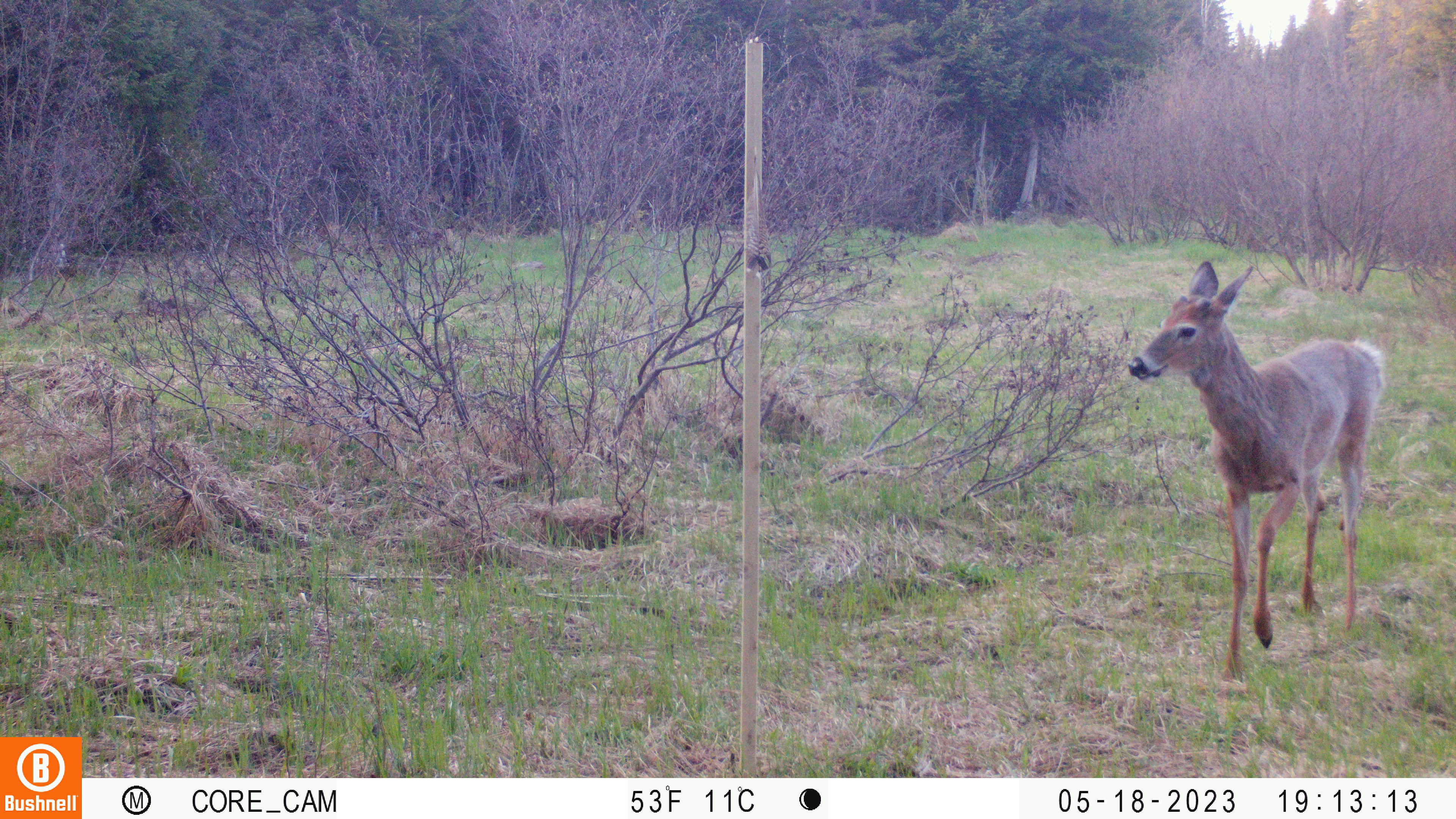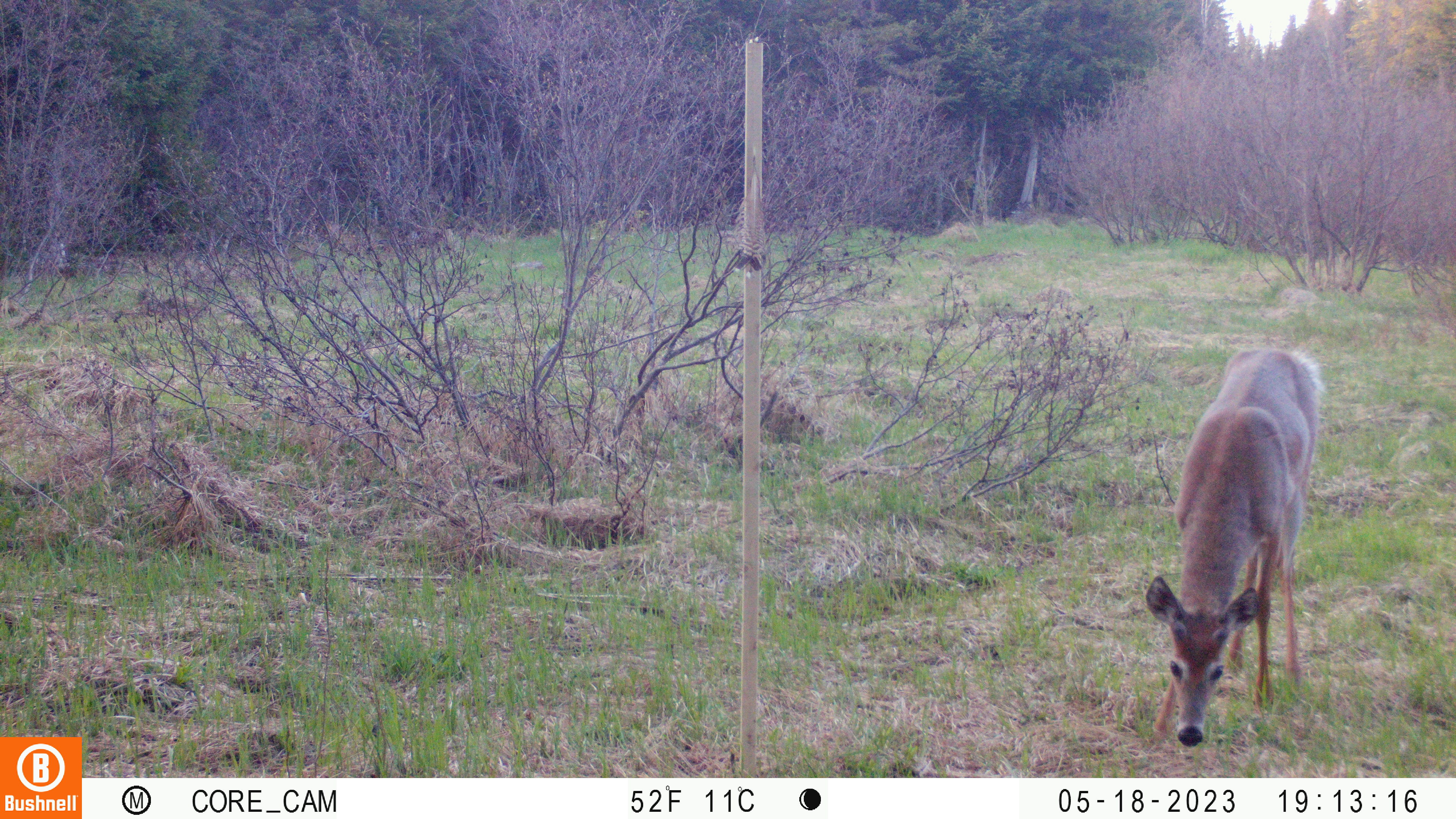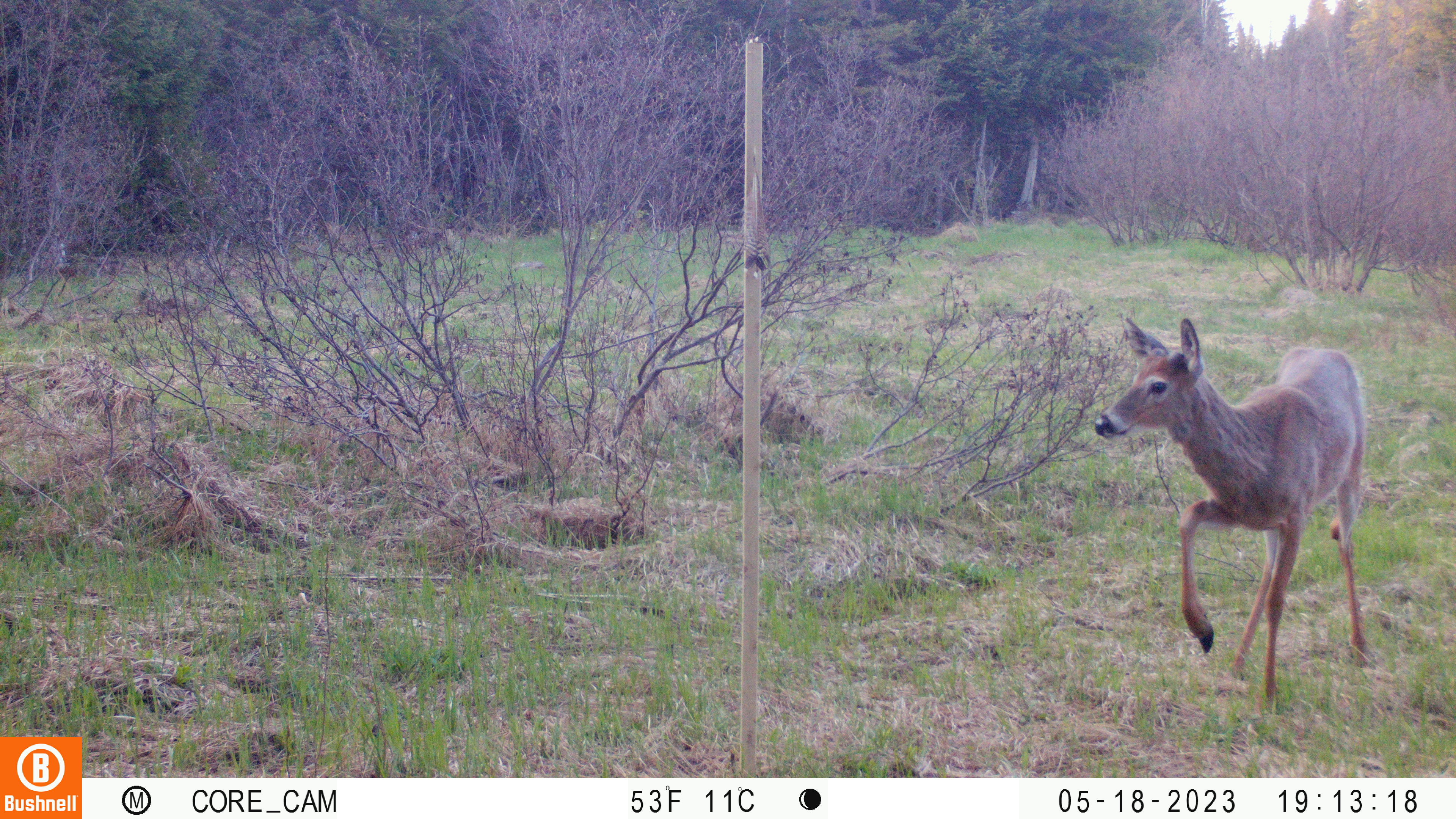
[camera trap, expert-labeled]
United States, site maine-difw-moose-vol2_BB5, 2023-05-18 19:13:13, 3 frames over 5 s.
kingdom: Animalia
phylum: Chordata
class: Mammalia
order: Artiodactyla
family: Cervidae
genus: Odocoileus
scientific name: Odocoileus virginianus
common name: white-tailed deer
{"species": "white-tailed deer (Odocoileus virginianus)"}